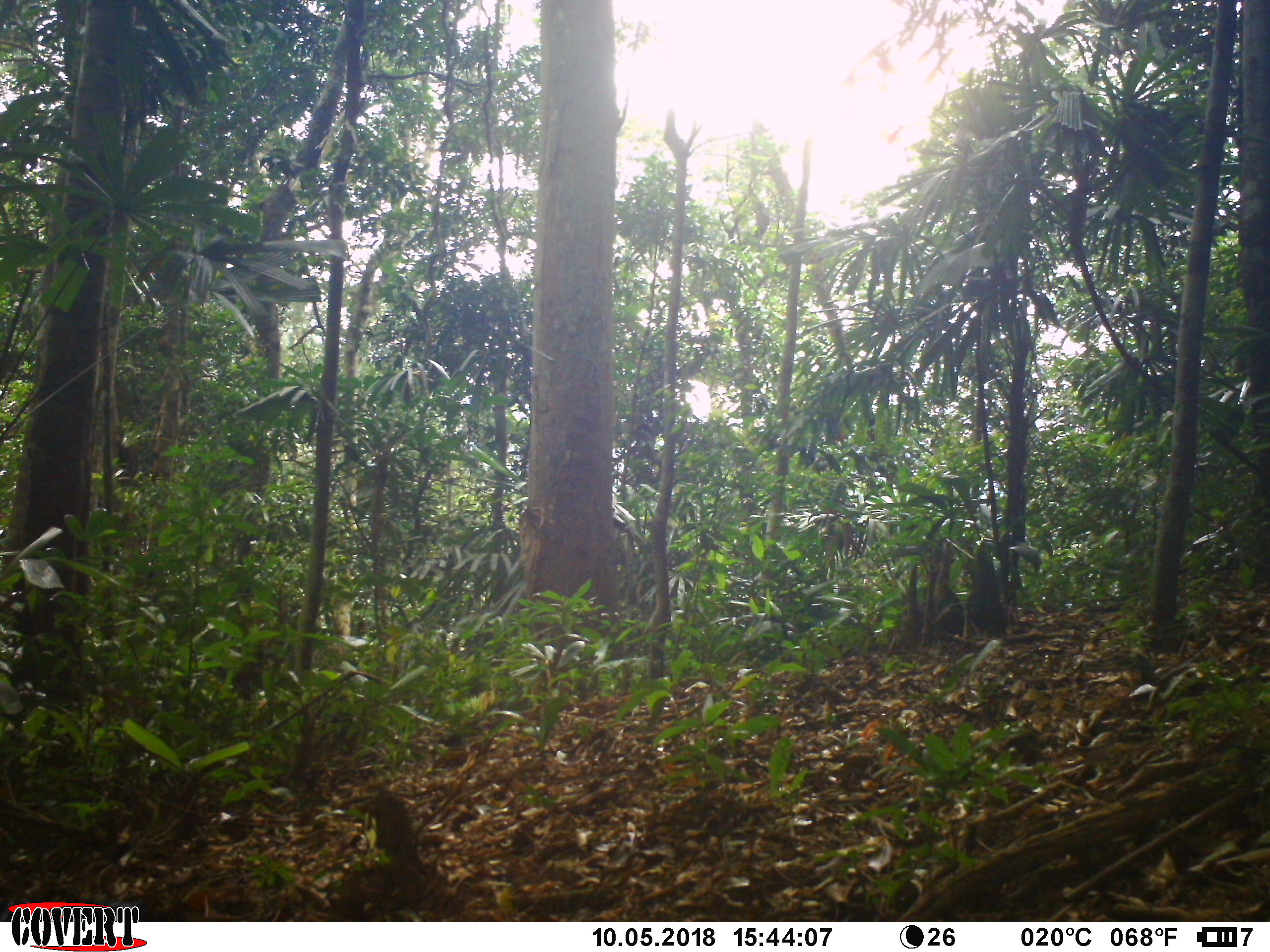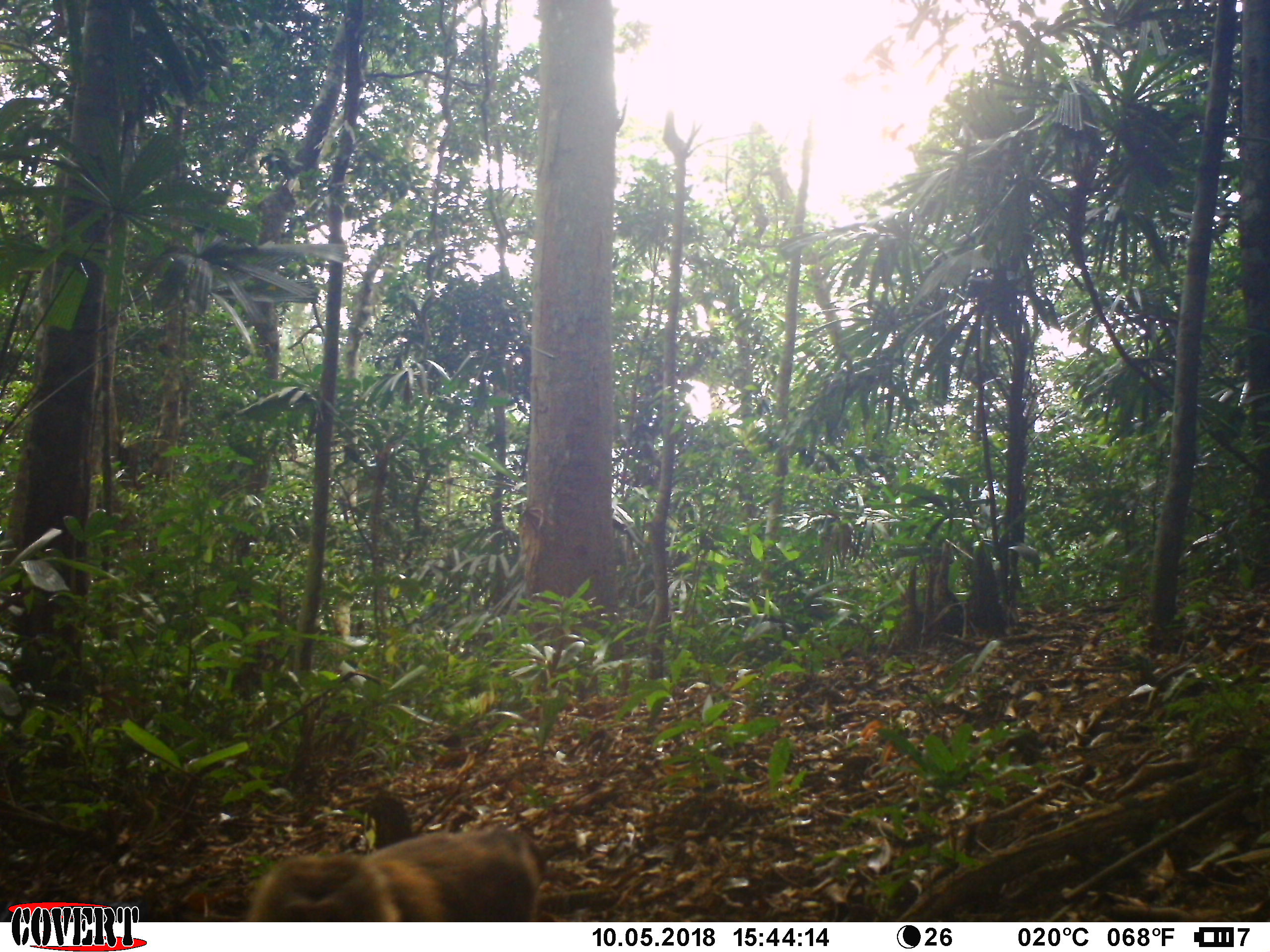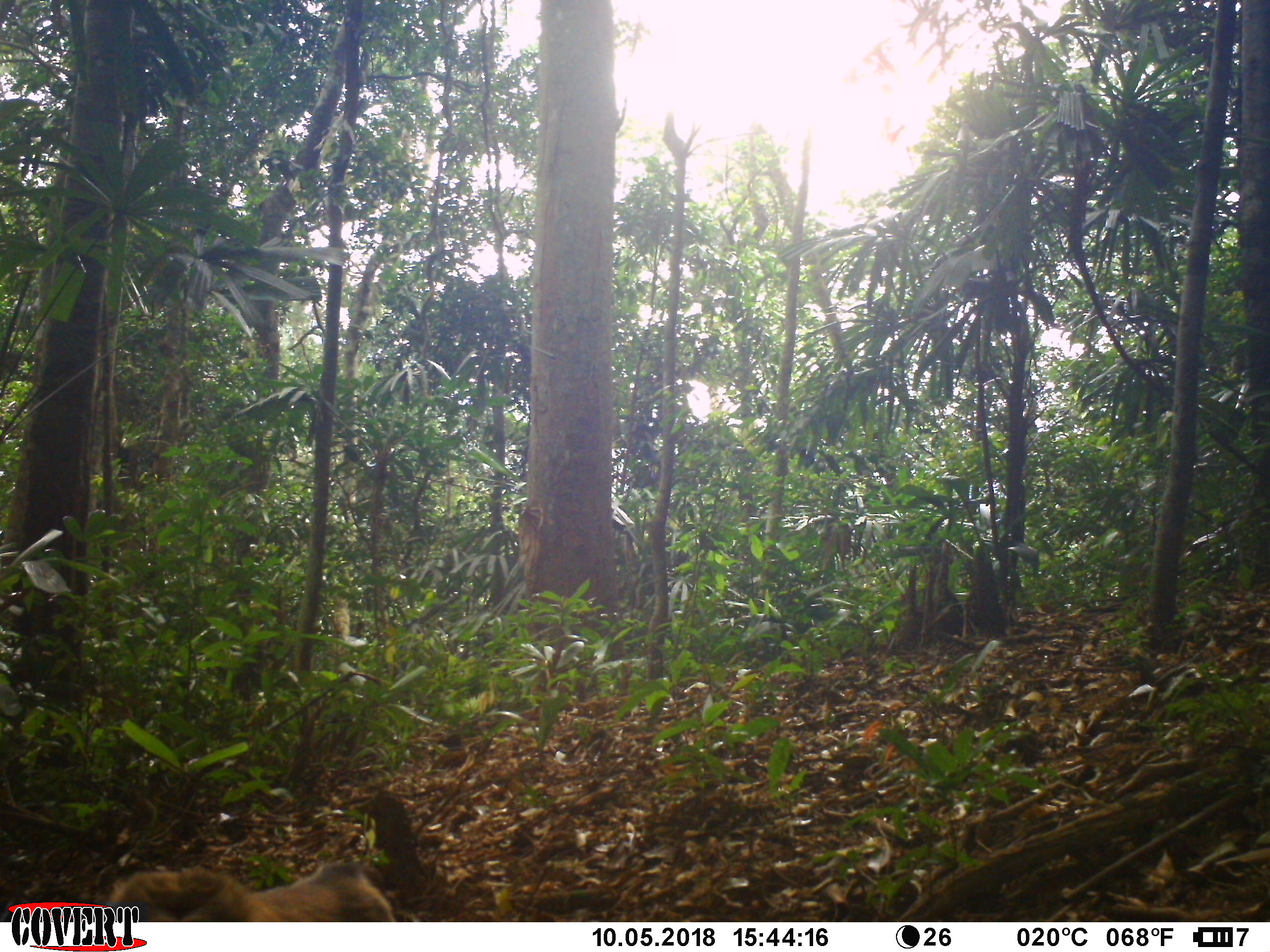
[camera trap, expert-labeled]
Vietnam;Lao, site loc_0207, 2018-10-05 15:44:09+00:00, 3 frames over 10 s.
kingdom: Animalia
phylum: Chordata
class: Mammalia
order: Primates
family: Cercopithecidae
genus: Macaca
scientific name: Macaca nemestrina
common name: pig-tailed macaque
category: pig tailed macaque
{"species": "pig tailed macaque (pig-tailed macaque) (Macaca nemestrina)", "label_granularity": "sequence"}